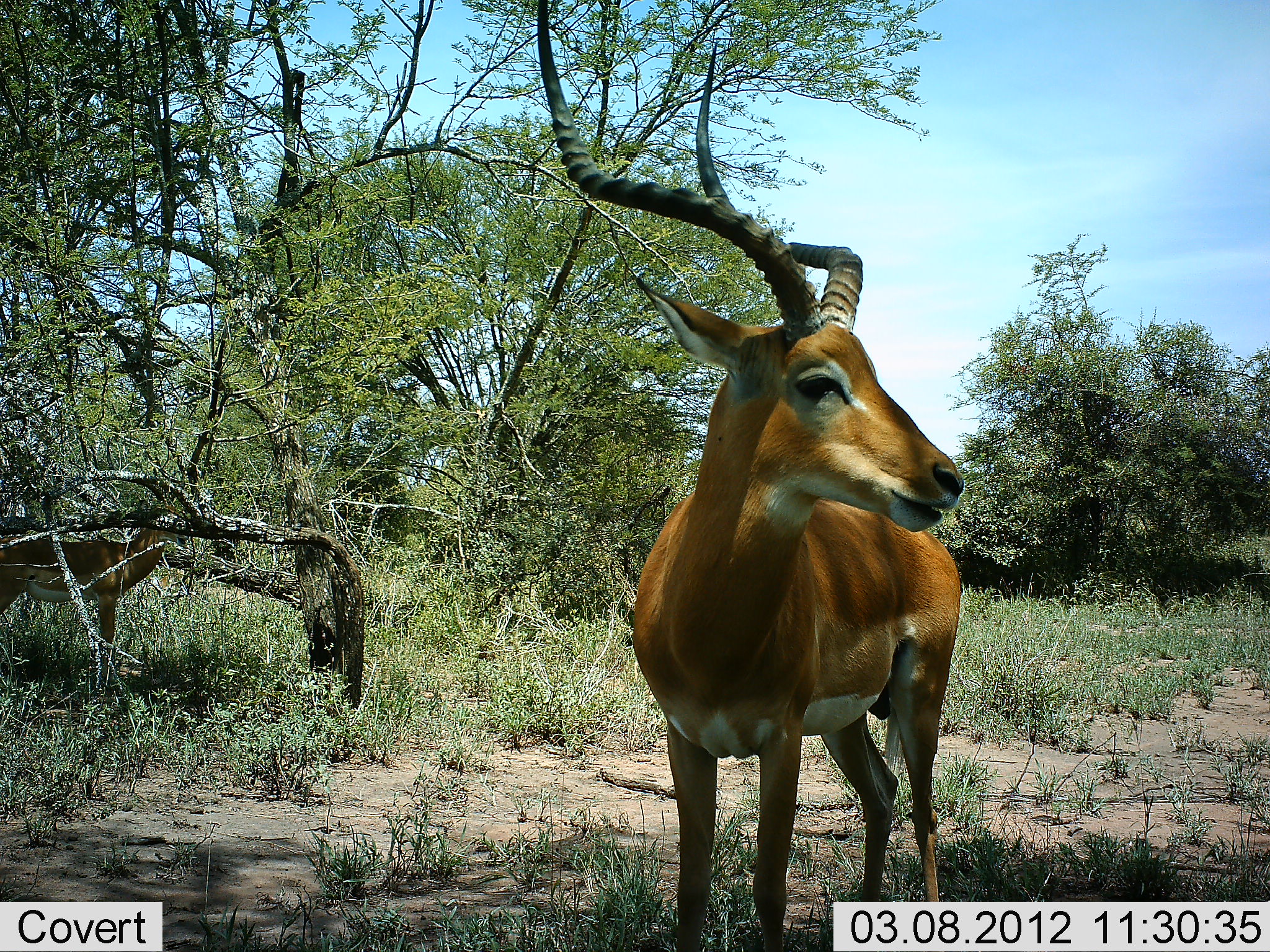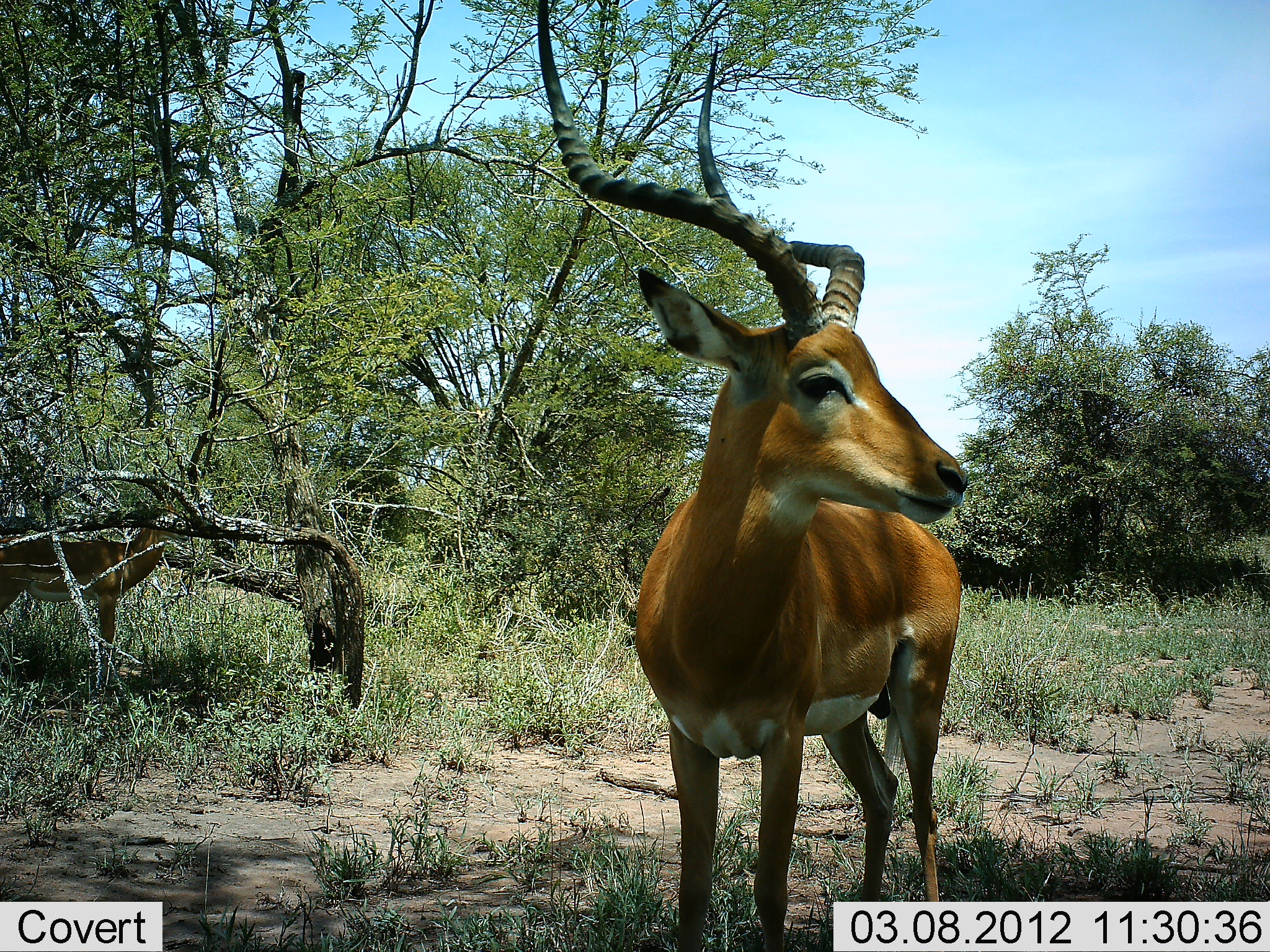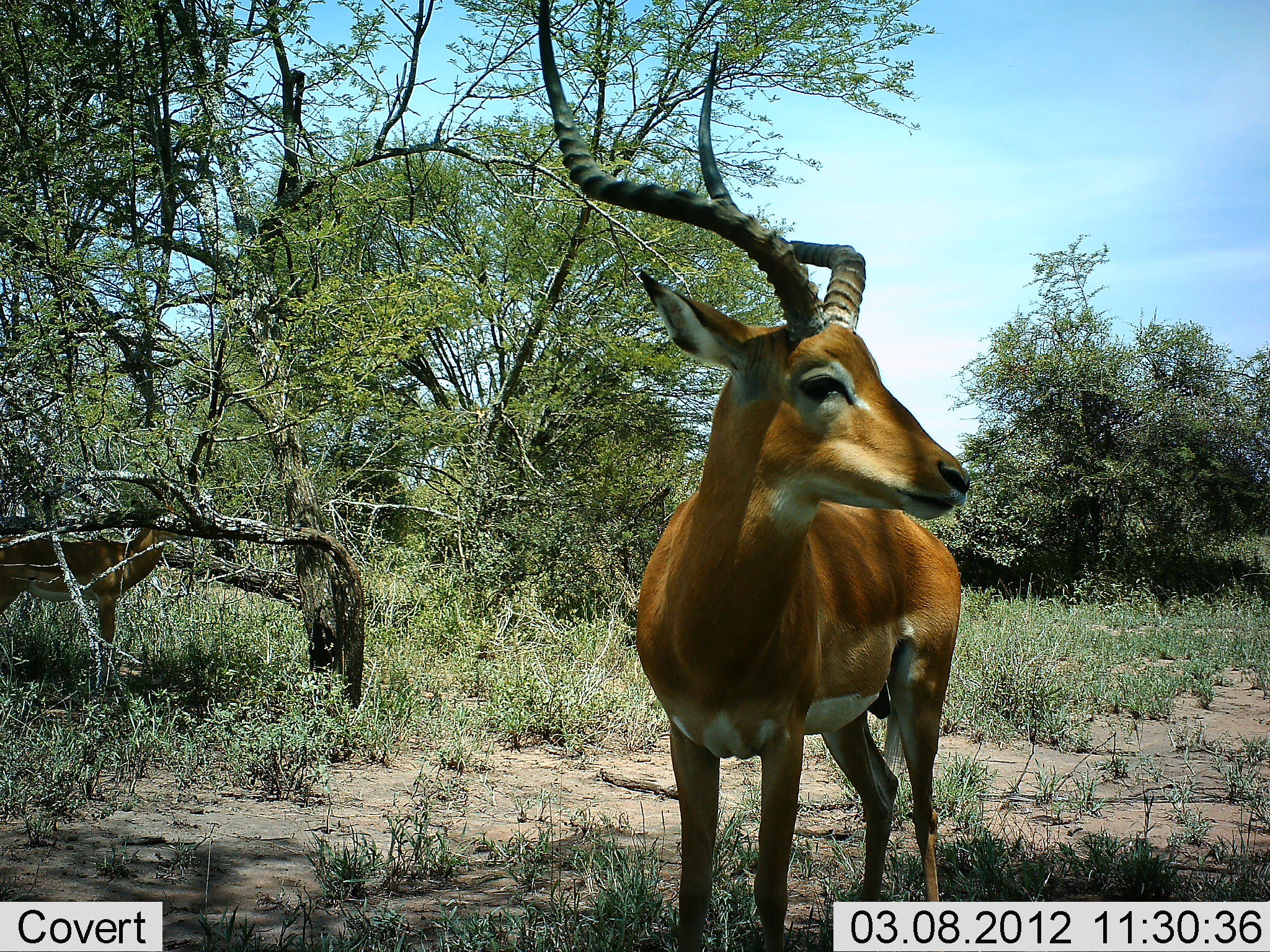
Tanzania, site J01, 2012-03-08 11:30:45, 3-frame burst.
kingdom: Animalia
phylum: Chordata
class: Mammalia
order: Artiodactyla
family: Bovidae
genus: Aepyceros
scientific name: Aepyceros melampus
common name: impala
Impala (Aepyceros melampus), count 1. Behavior (volunteer vote fractions): standing 96%, resting 0%, moving 0%, interacting 0%. Young present (vote fraction): 0%. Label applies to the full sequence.